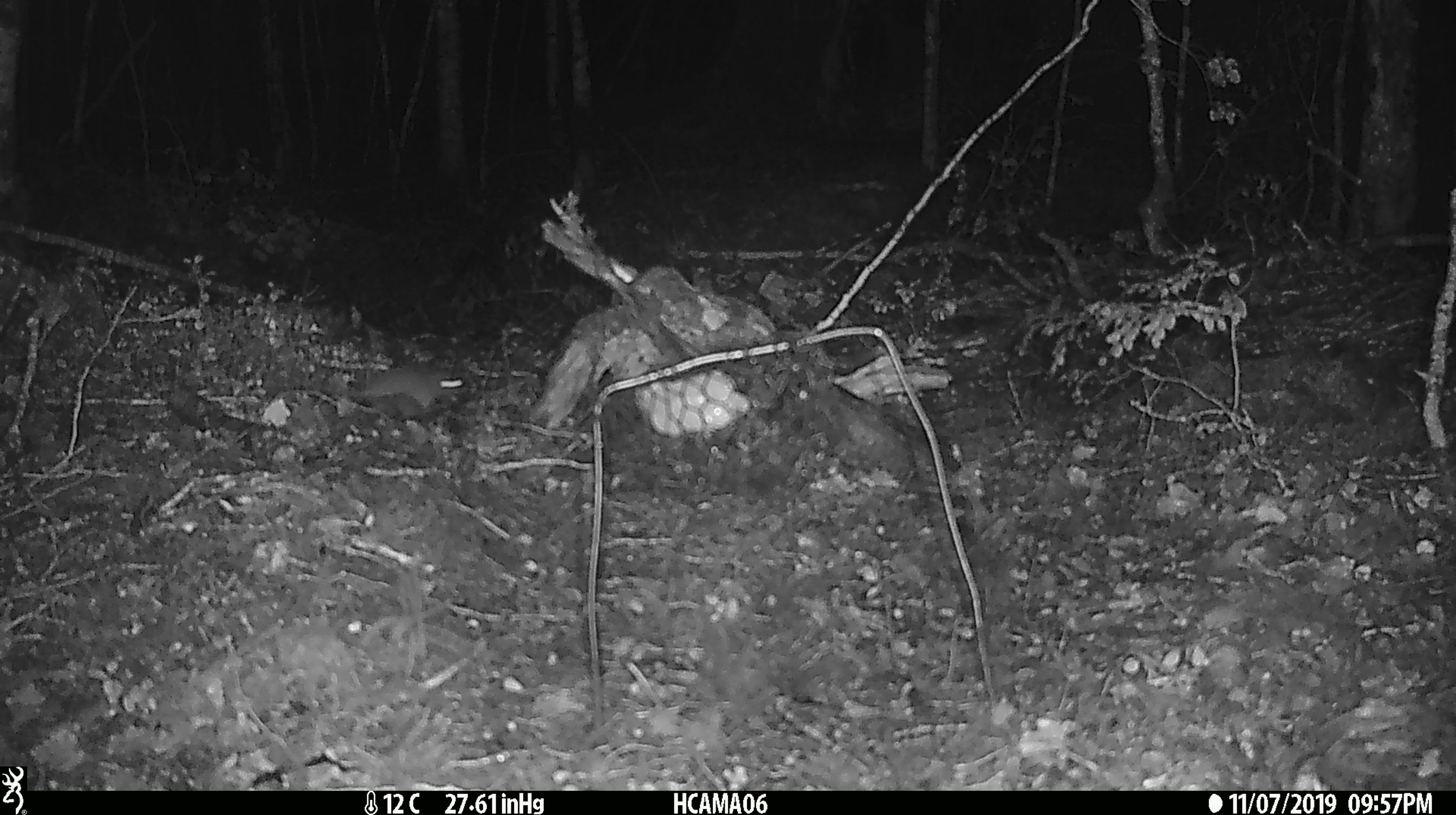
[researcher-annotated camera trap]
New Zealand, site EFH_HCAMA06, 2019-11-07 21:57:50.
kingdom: Animalia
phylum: Chordata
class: Mammalia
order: Rodentia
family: Muridae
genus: Mus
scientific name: Mus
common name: mouse